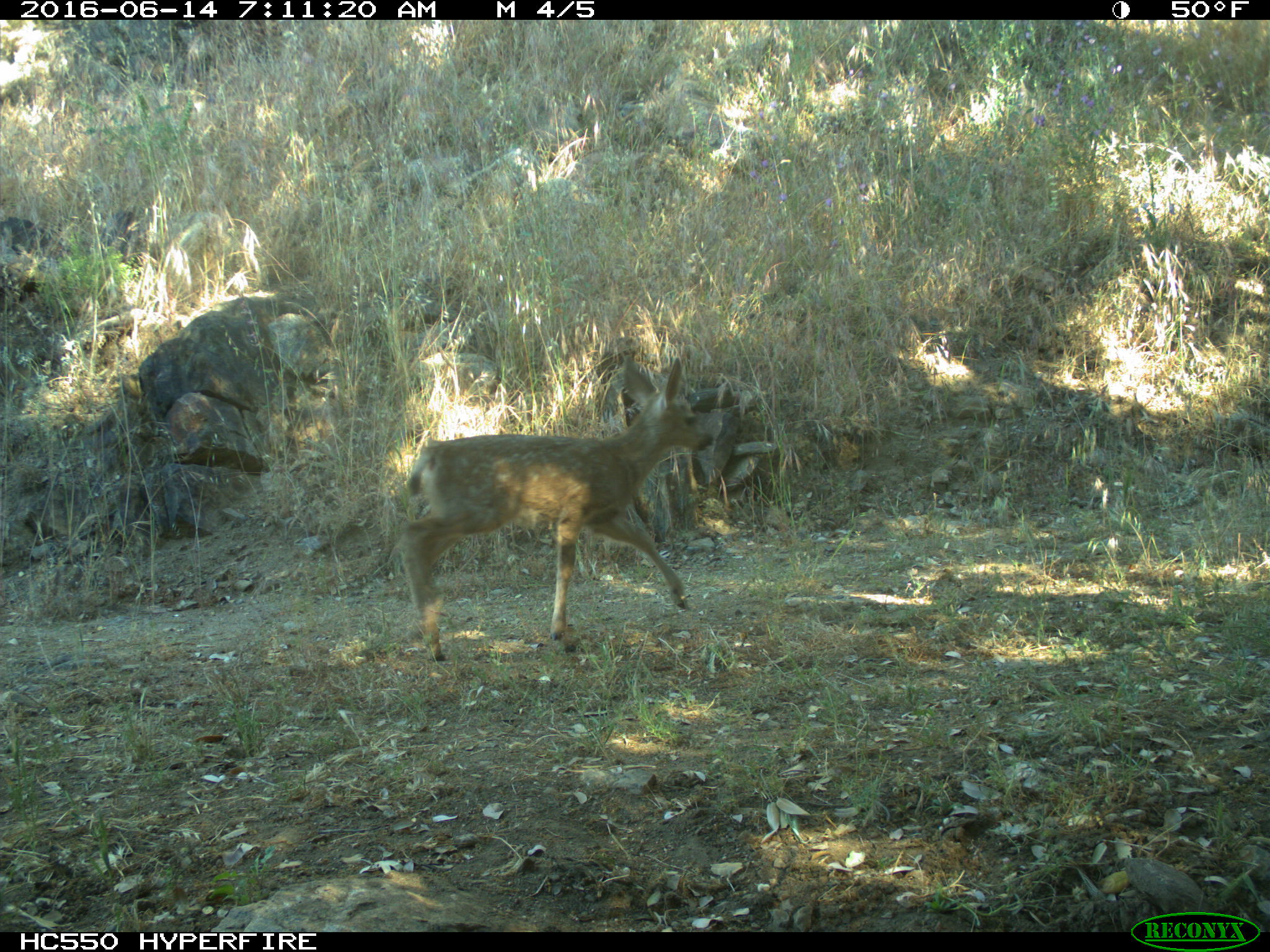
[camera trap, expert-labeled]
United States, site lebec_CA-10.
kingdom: Animalia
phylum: Chordata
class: Mammalia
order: Artiodactyla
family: Cervidae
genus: Odocoileus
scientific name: Odocoileus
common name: deer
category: unidentified deer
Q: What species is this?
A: Unidentified deer (deer) (Odocoileus).